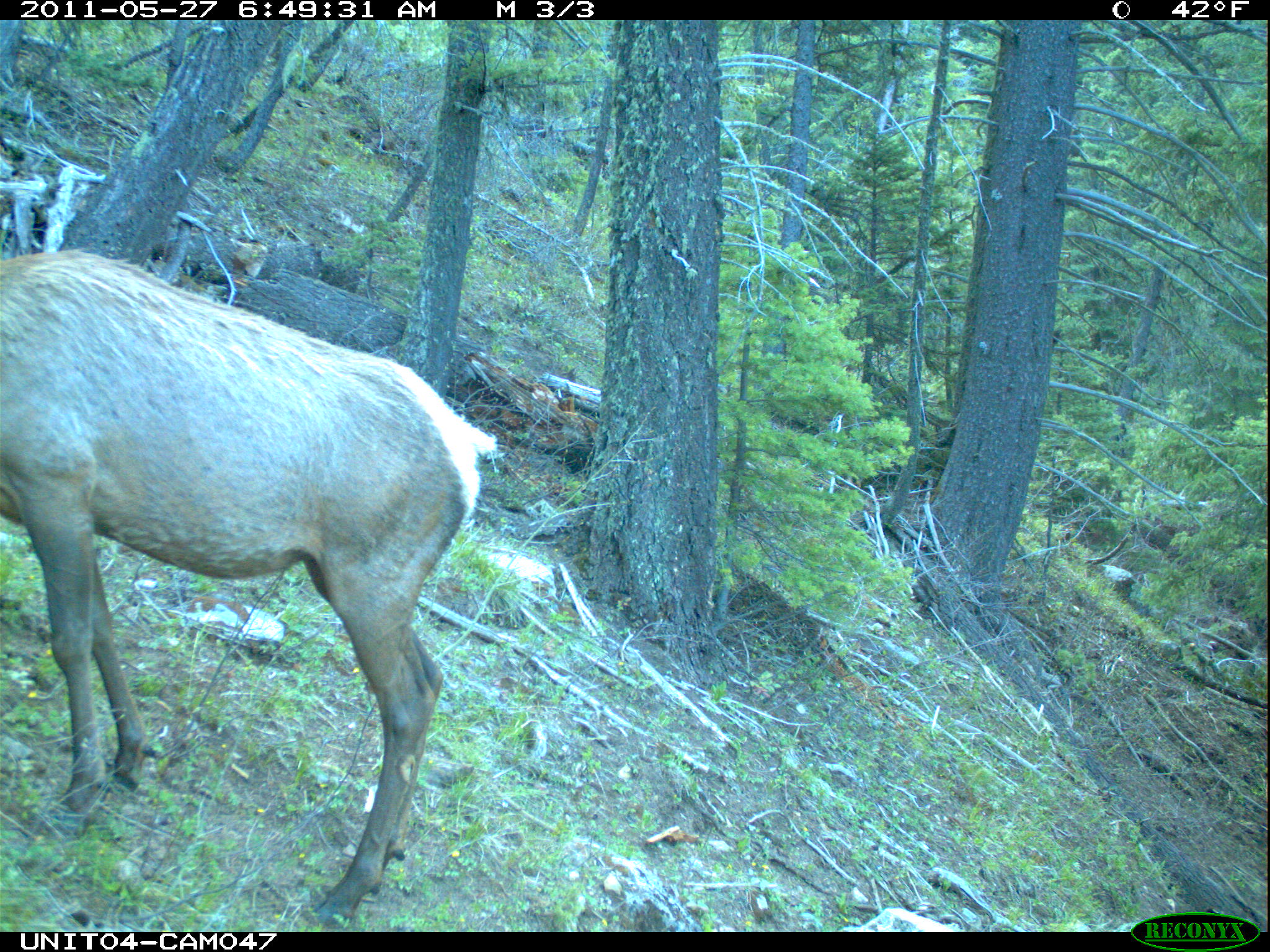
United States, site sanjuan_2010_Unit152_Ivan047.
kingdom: Animalia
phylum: Chordata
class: Mammalia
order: Artiodactyla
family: Cervidae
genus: Cervus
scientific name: Cervus elaphus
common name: red deer